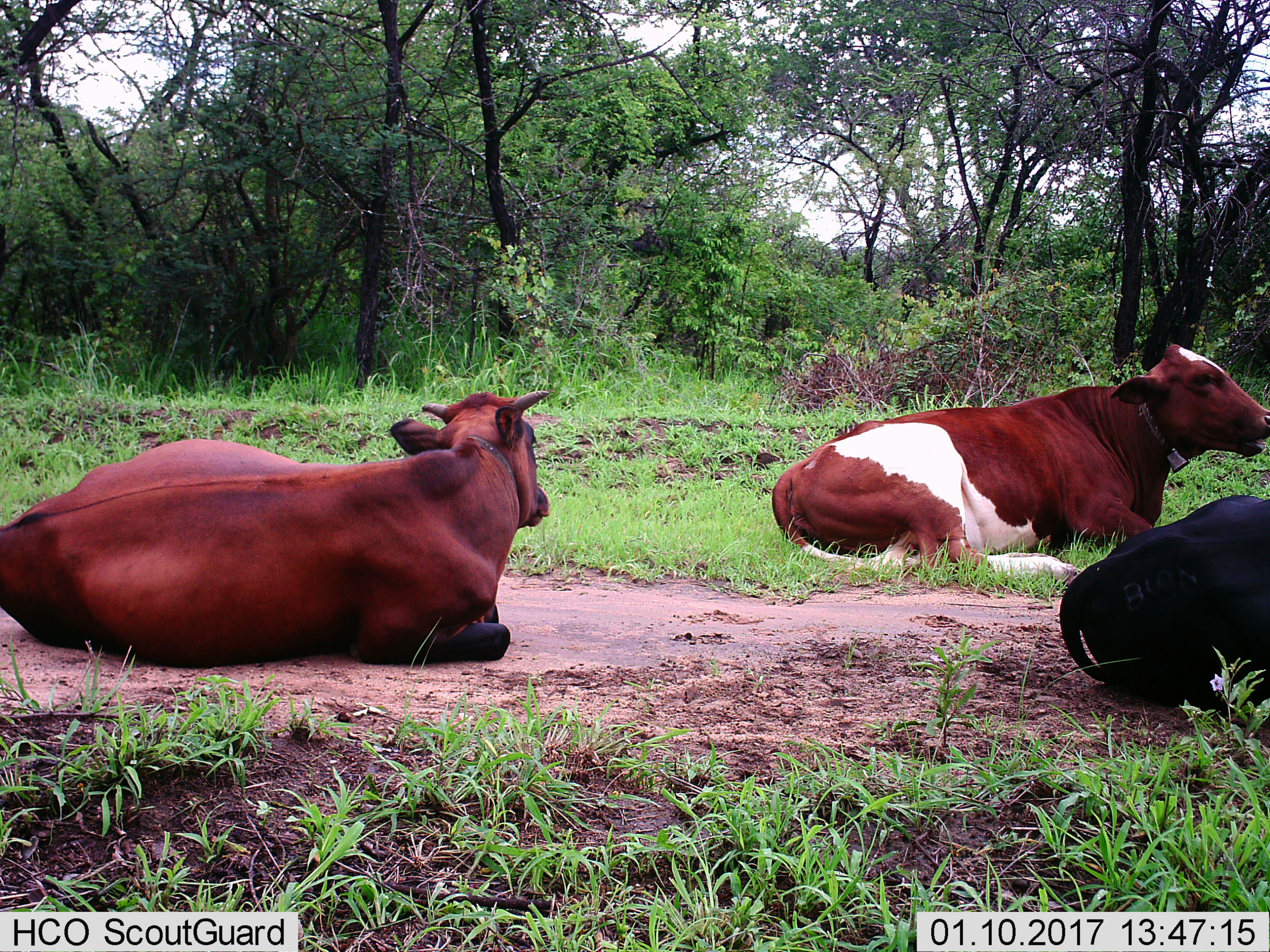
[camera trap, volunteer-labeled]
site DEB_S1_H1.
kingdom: Animalia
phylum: Chordata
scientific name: Vertebrata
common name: domestic animal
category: domesticanimal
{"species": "domesticanimal (domestic animal) (Vertebrata)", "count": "3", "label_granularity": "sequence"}